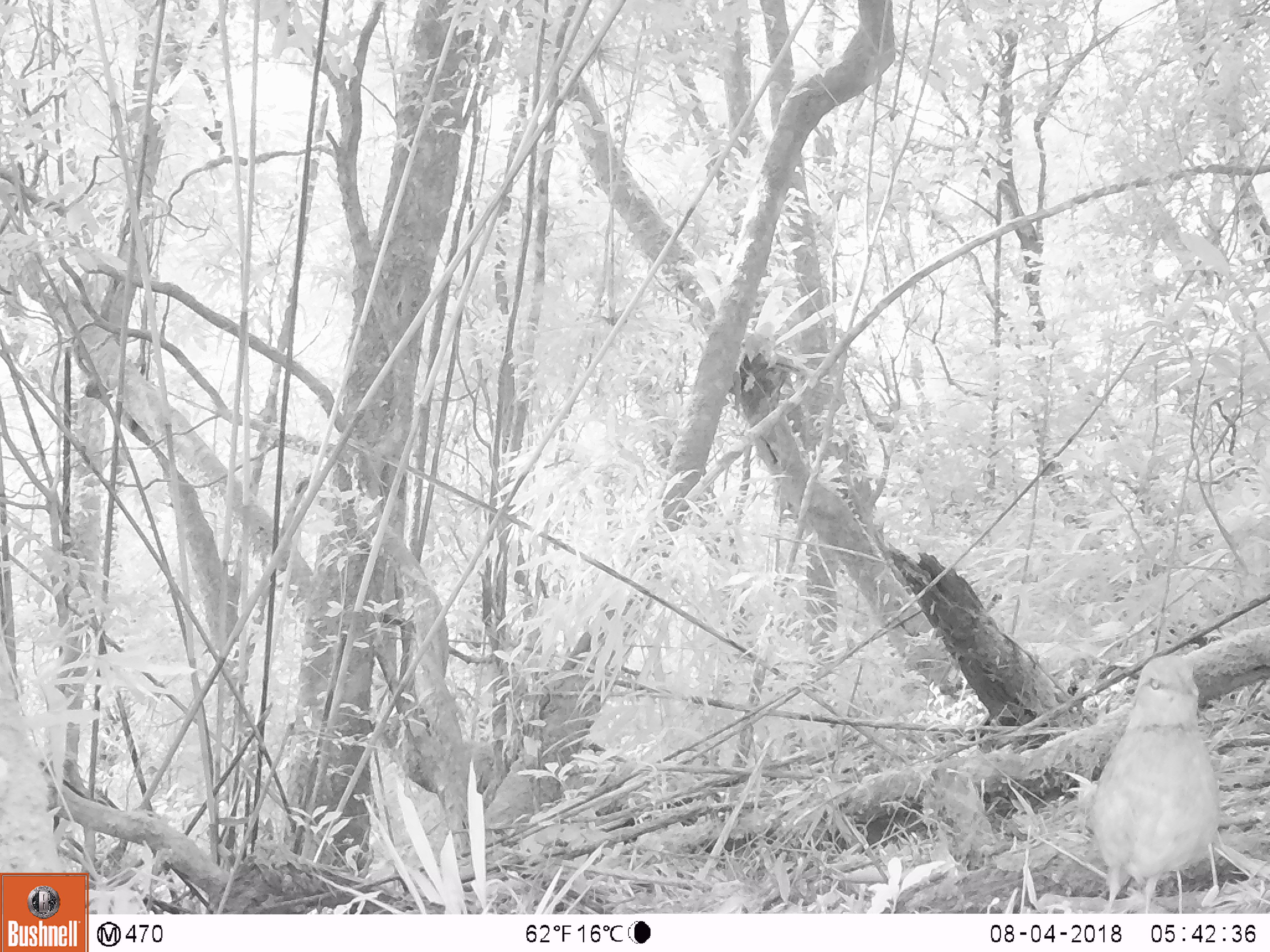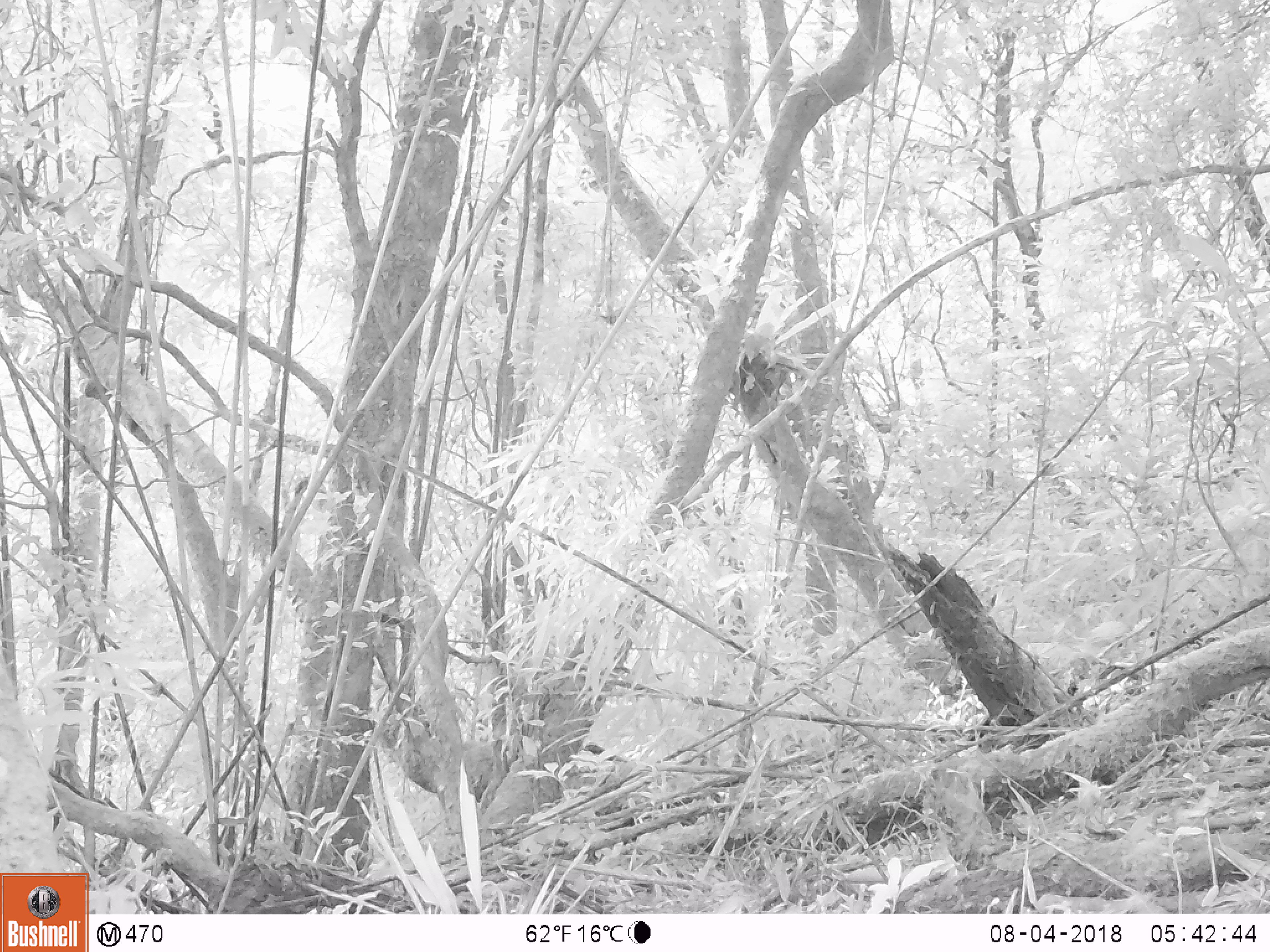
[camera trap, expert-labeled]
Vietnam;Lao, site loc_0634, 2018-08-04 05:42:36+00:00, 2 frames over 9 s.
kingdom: Animalia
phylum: Chordata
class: Aves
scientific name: Aves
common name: bird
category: unidentified bird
Unidentified bird (bird) (Aves). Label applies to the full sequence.